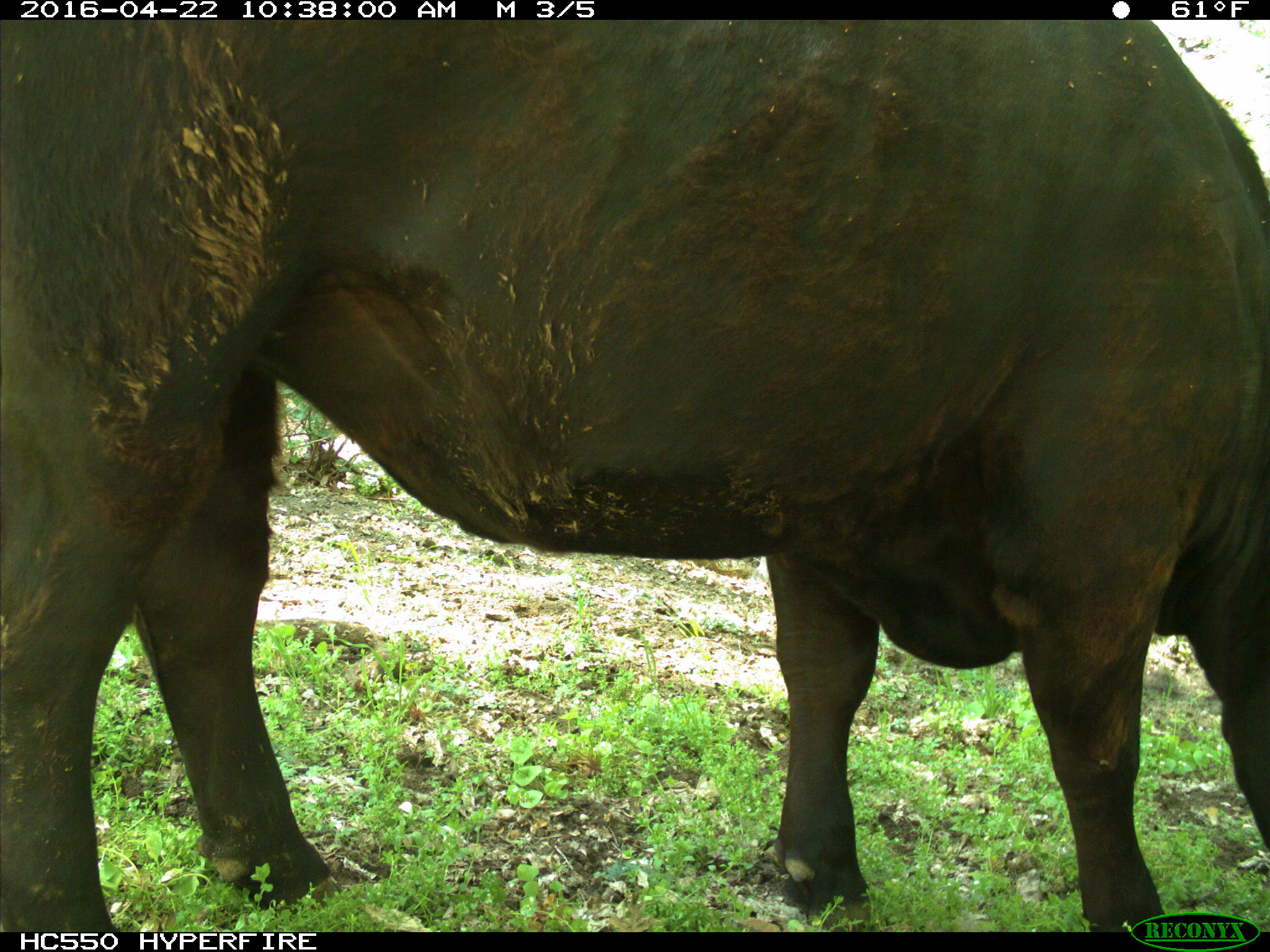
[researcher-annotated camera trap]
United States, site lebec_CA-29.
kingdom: Animalia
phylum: Chordata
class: Mammalia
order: Artiodactyla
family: Bovidae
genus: Bos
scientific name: Bos taurus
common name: domestic cow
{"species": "Bos taurus (domestic cow)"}